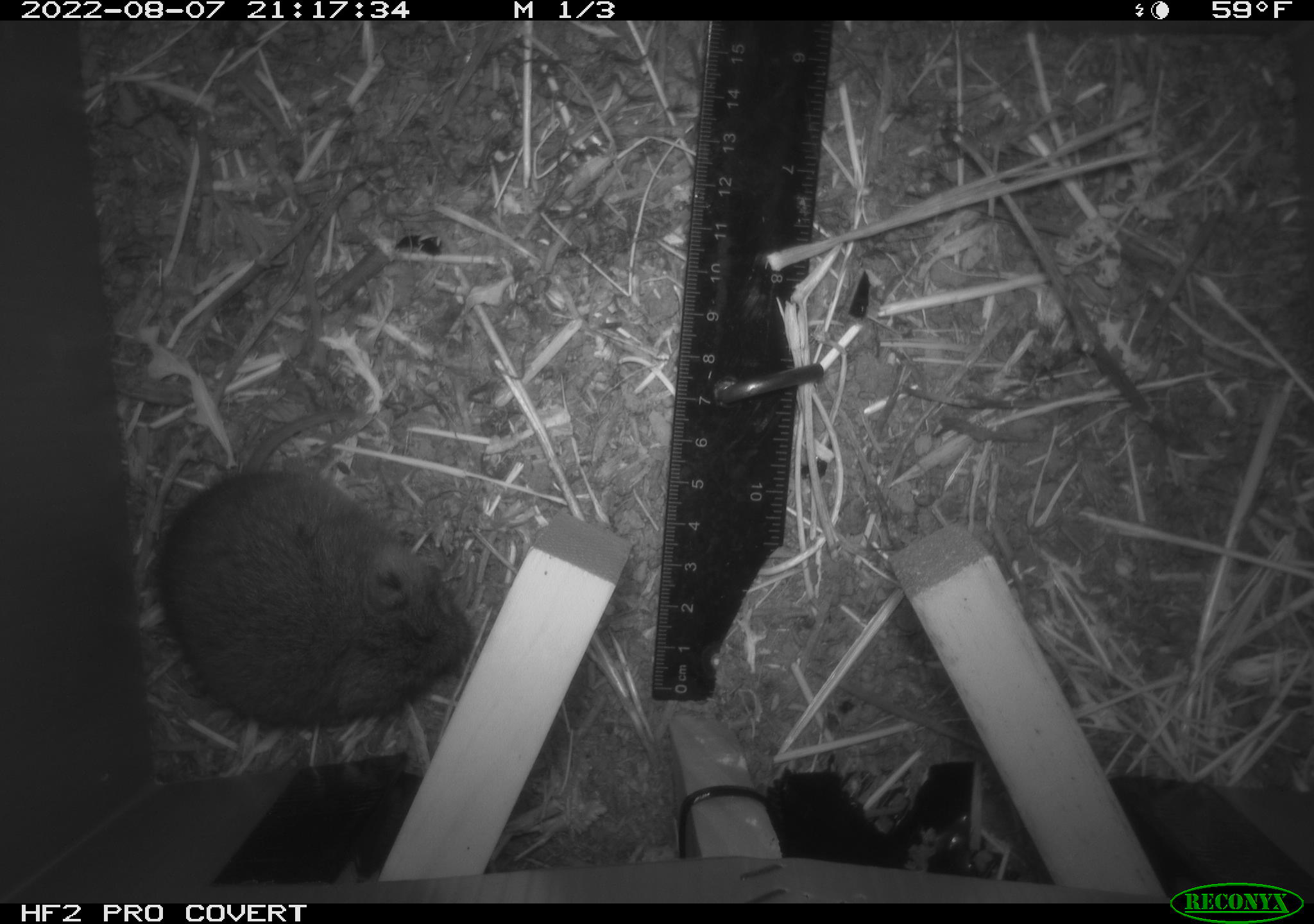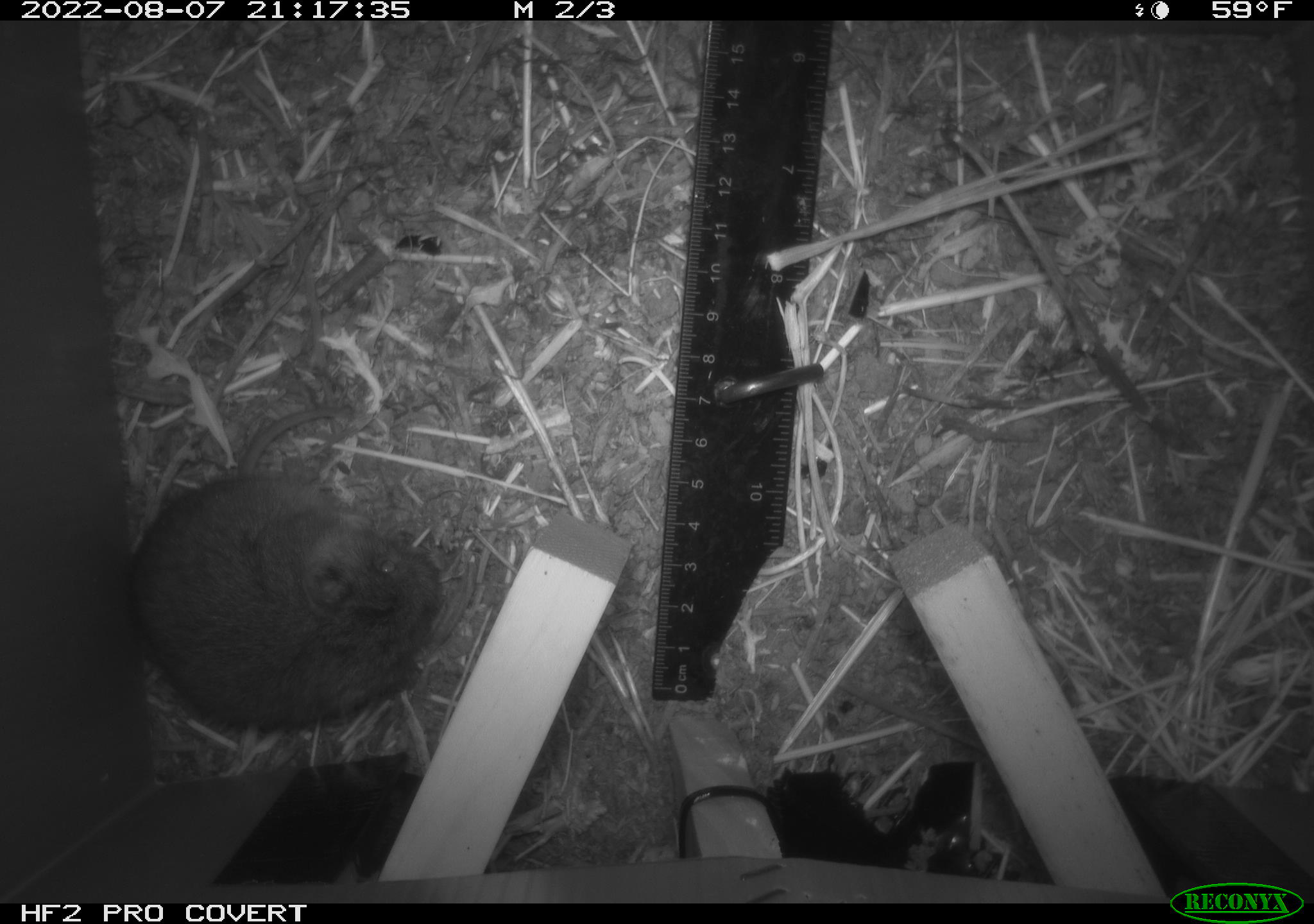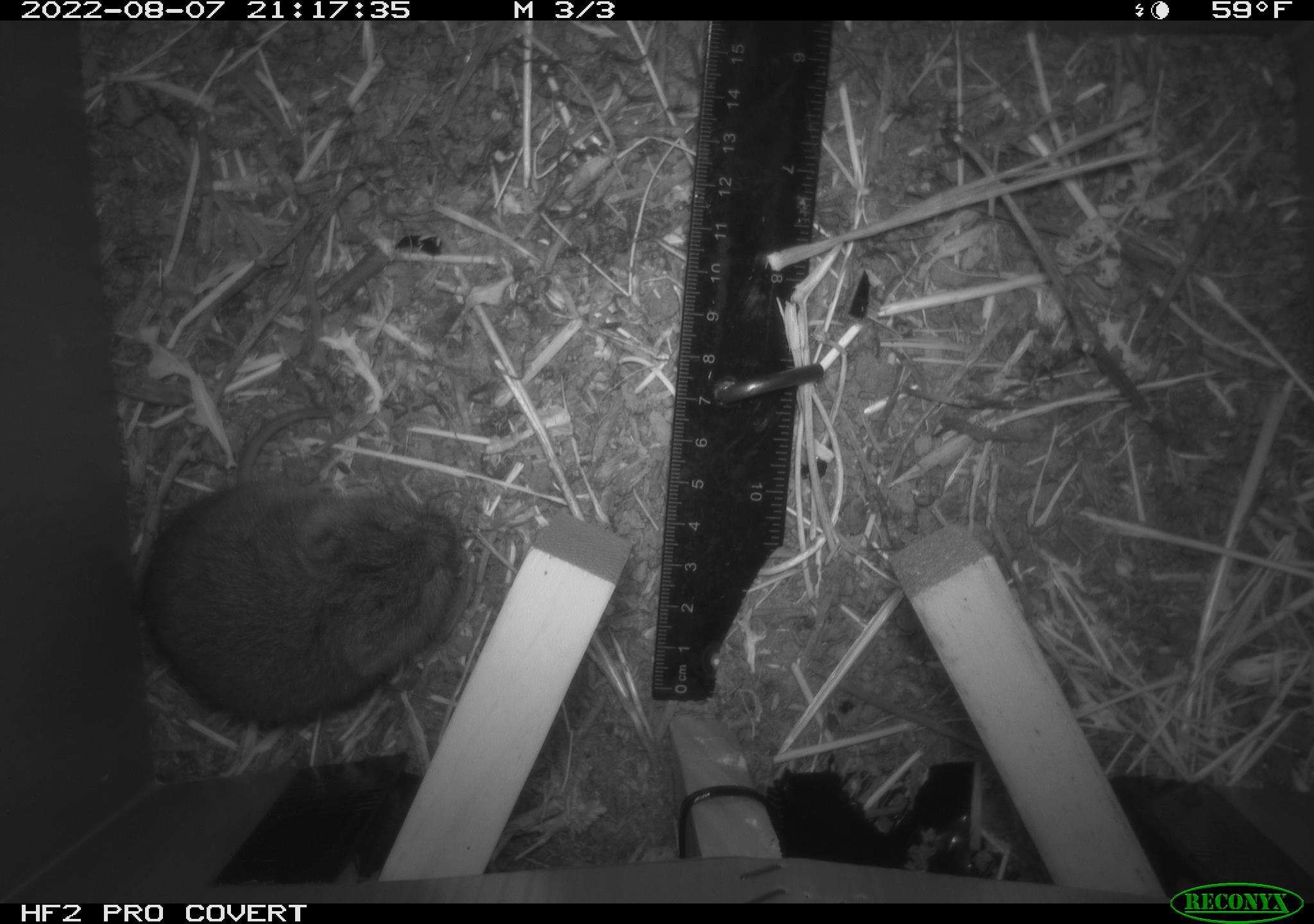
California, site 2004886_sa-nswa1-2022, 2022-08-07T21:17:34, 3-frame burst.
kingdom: Animalia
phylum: Chordata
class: Mammalia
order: Rodentia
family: Cricetidae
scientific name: Cricetidae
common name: hamsters, voles, lemmings, and allies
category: cricetidae family